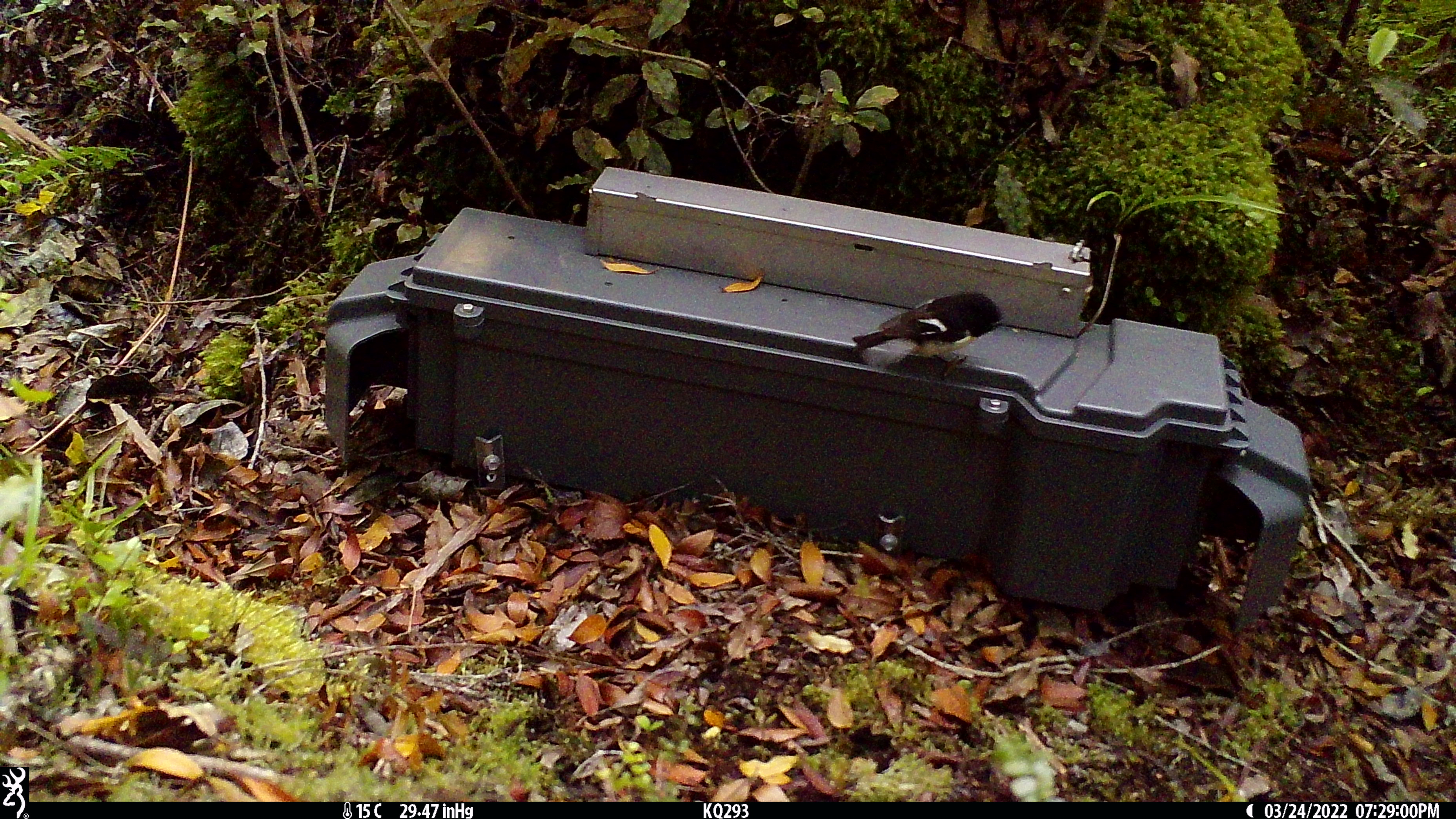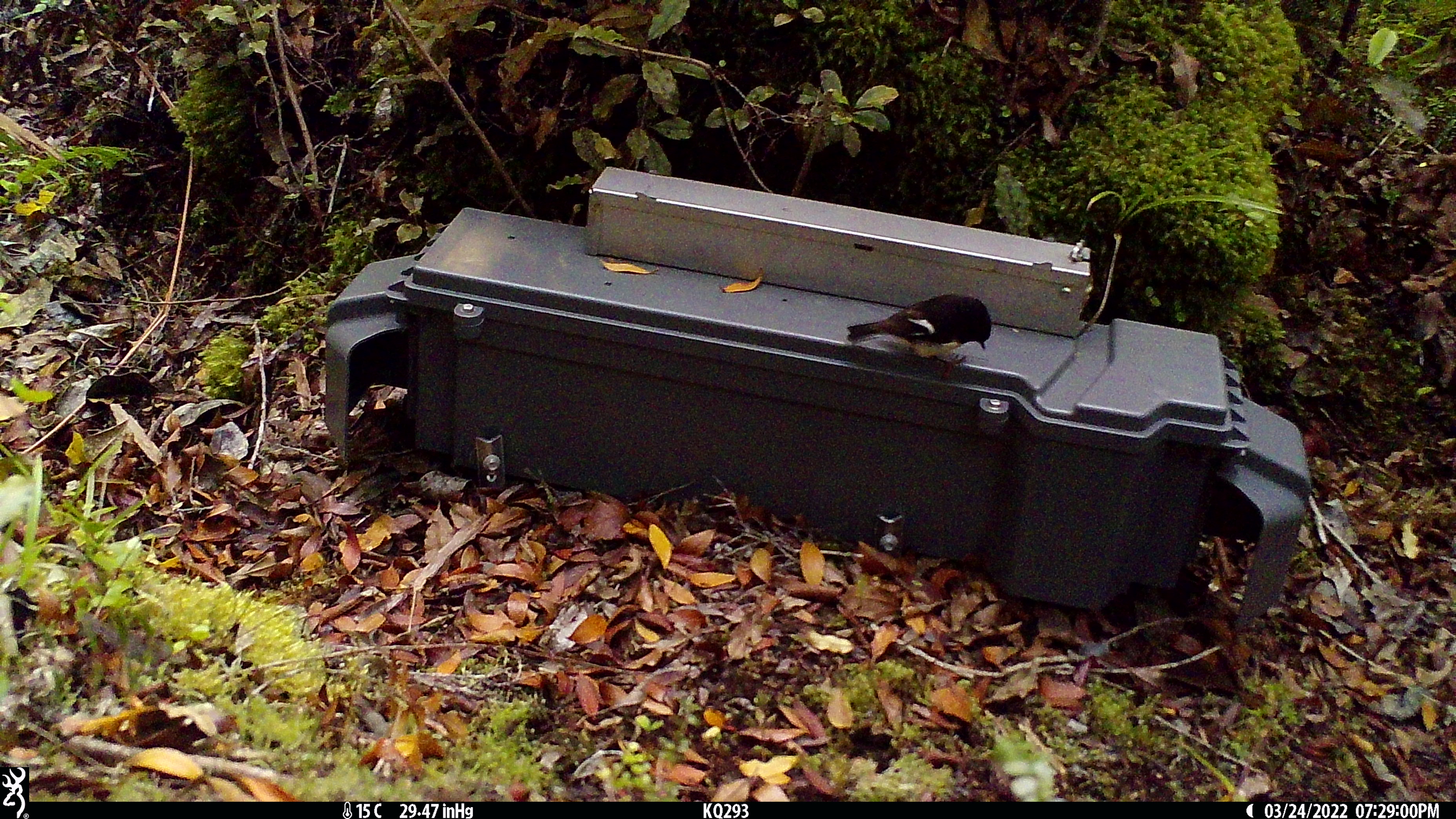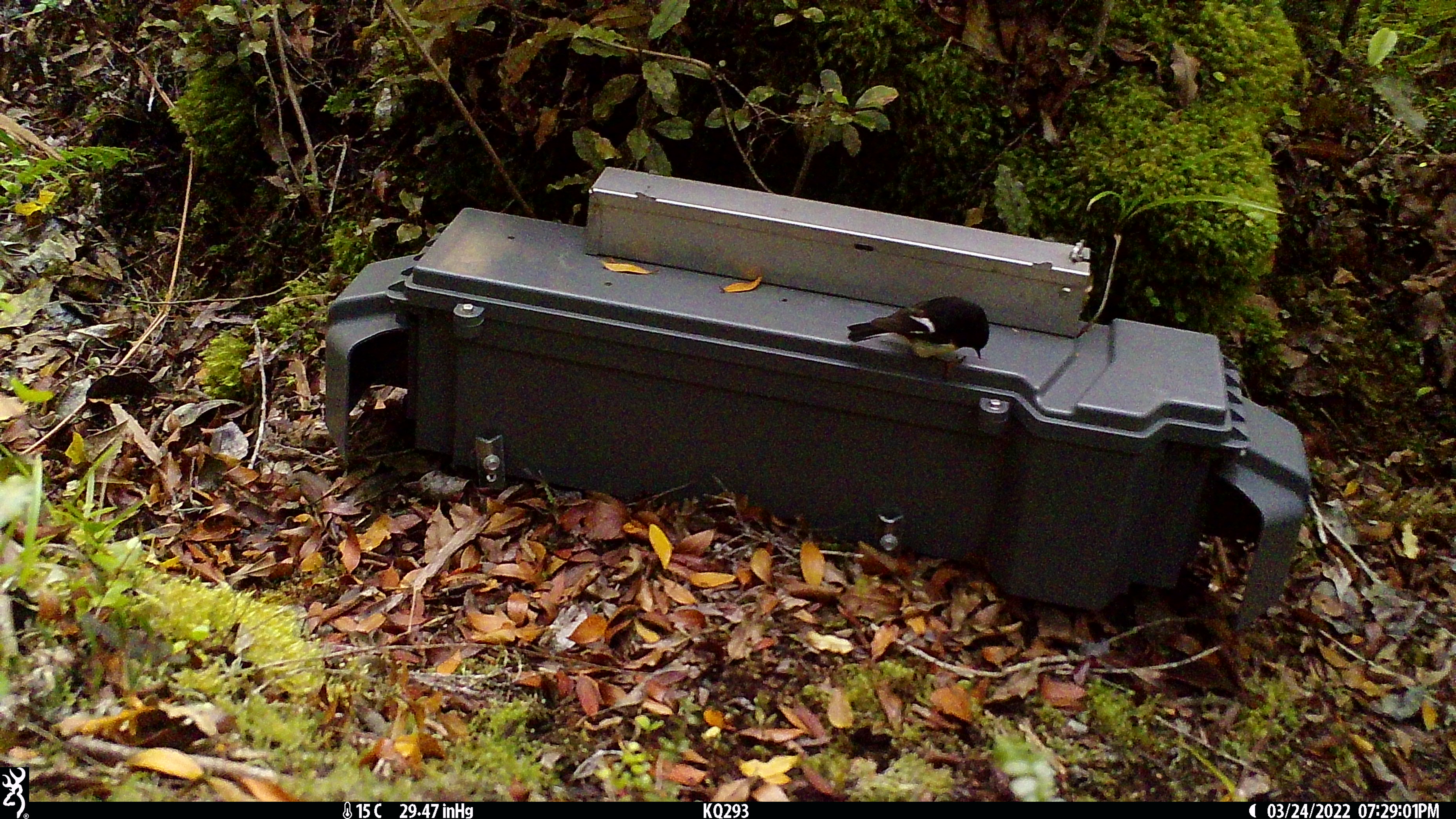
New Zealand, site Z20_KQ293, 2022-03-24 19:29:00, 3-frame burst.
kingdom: Animalia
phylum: Chordata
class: Aves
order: Passeriformes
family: Petroicidae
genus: Petroica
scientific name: Petroica macrocephala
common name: tomtit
Tomtit (Petroica macrocephala).